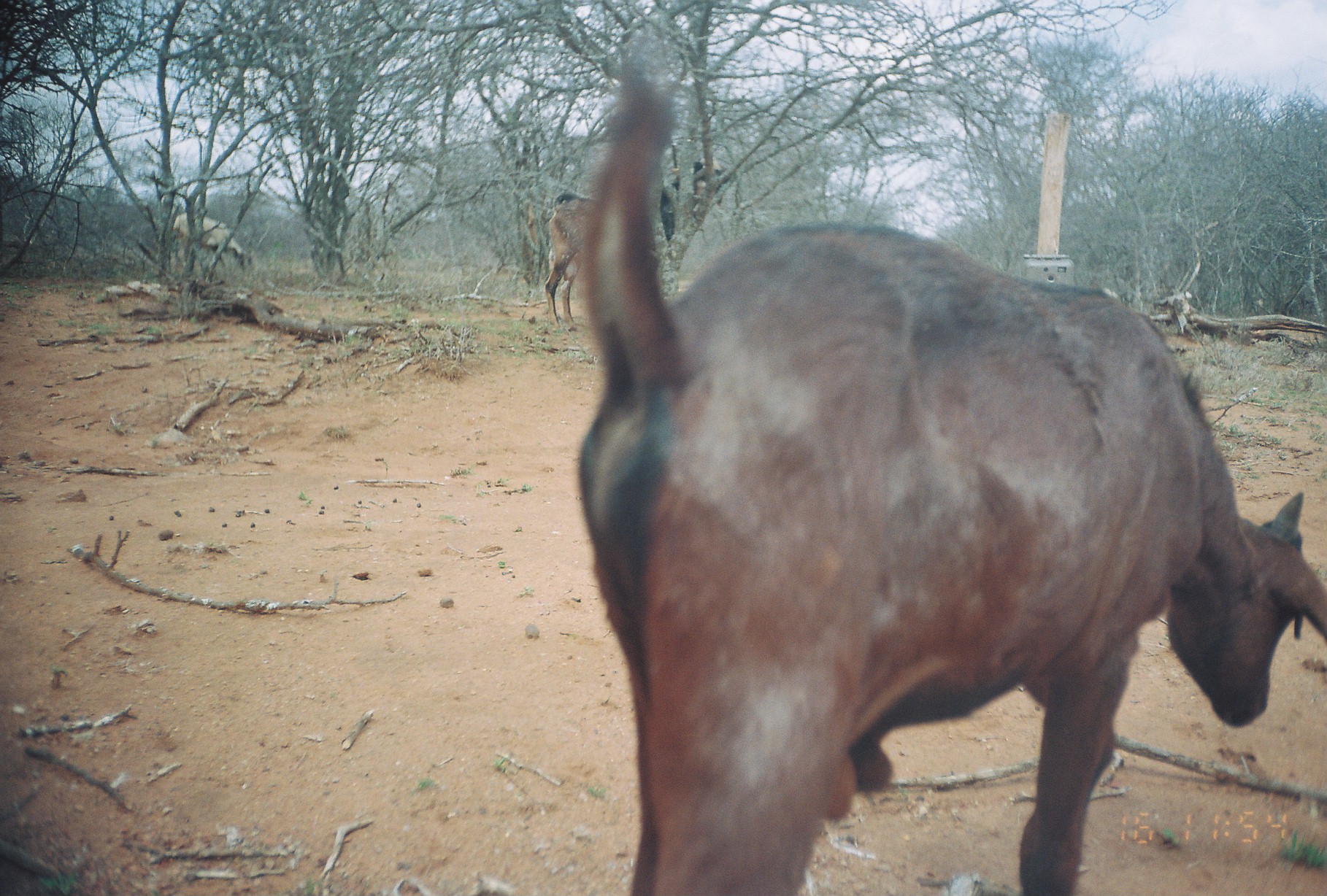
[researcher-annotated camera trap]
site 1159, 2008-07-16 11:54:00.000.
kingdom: Animalia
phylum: Chordata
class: Mammalia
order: Artiodactyla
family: Bovidae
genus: Ovis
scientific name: Ovis aries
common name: domestic sheep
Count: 1.